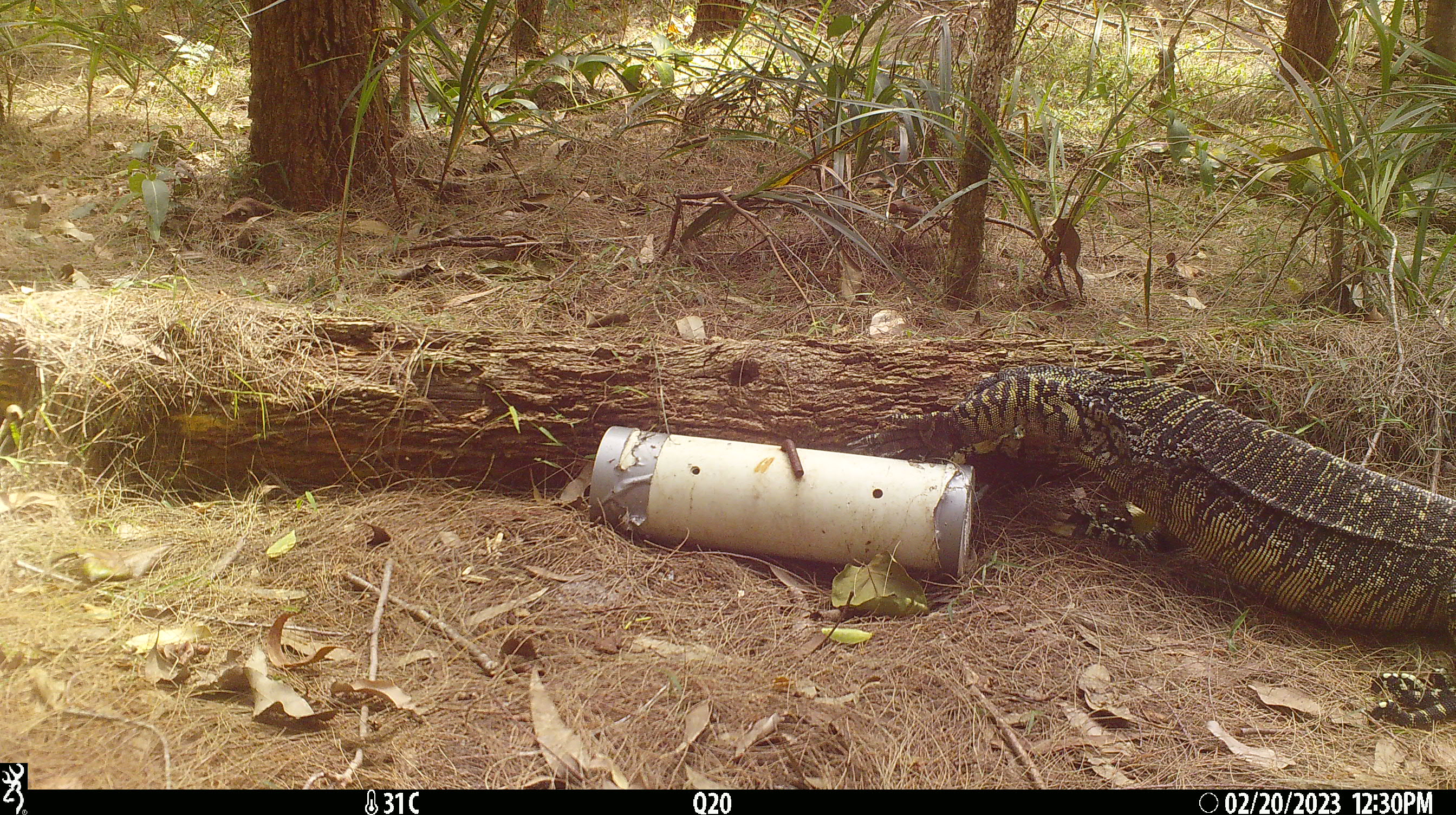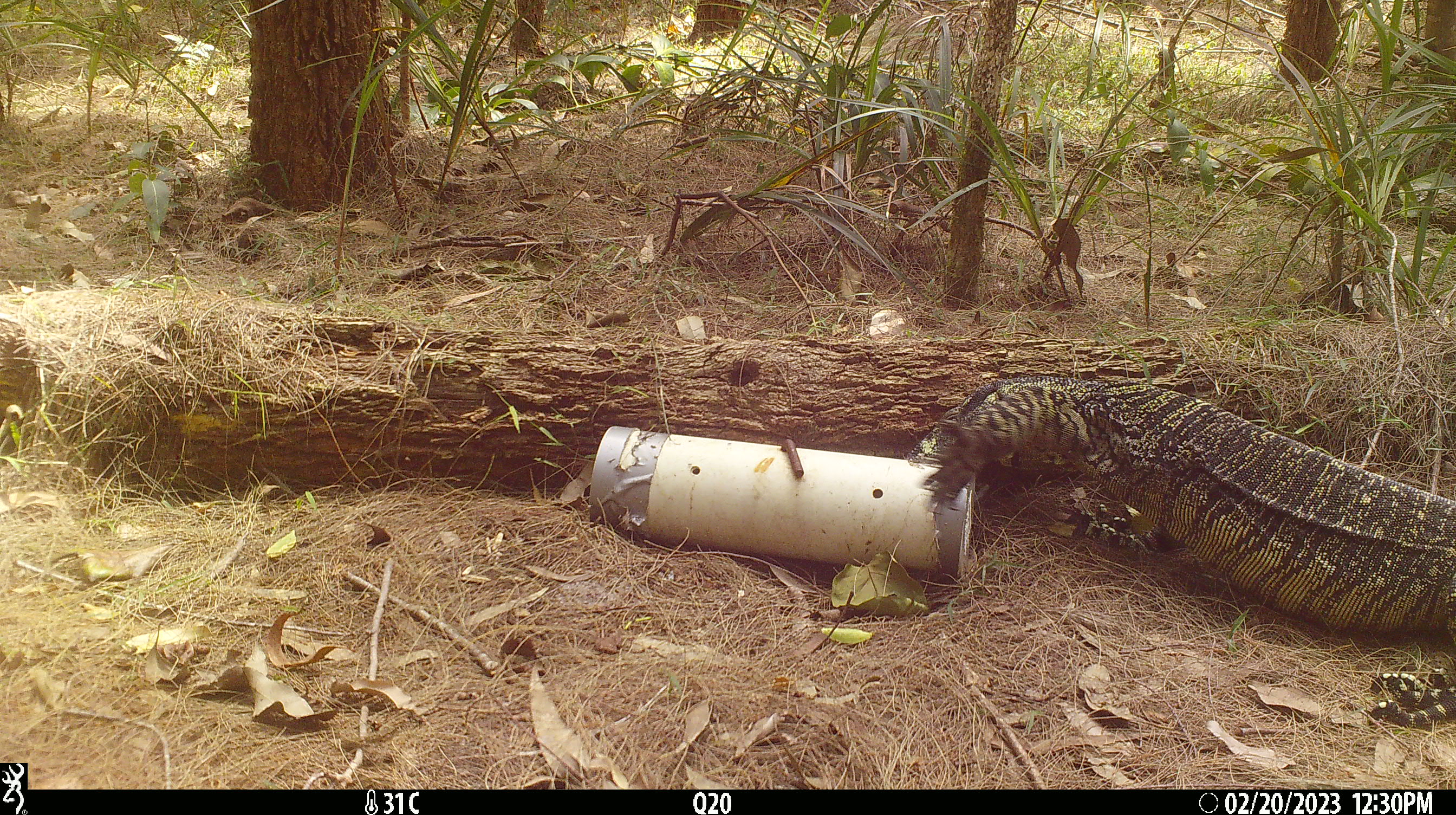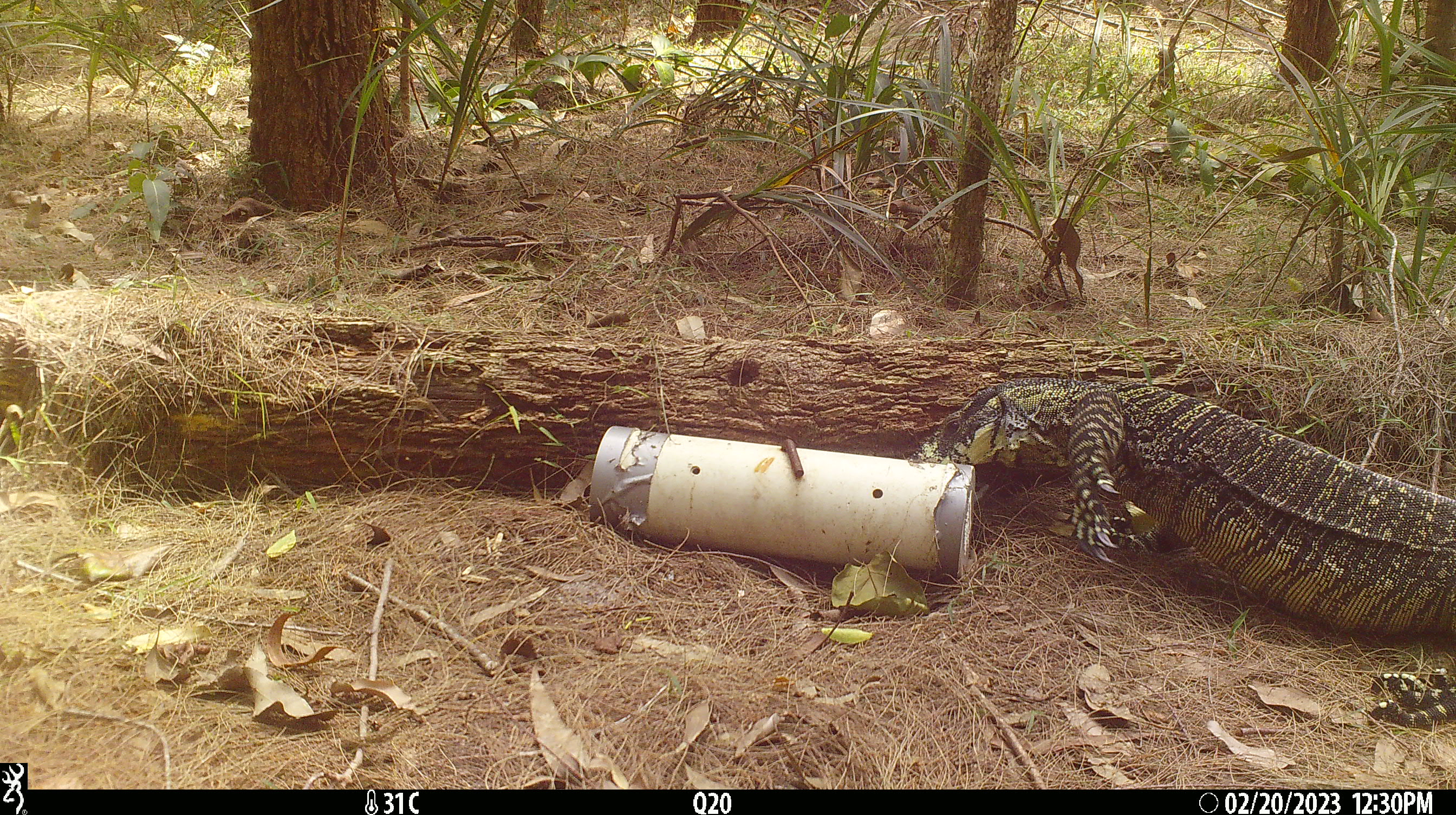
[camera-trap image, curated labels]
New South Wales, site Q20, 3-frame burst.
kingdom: Animalia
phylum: Chordata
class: Reptilia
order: Squamata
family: Varanidae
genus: Varanus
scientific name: Varanus varius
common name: lace monitor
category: goanna